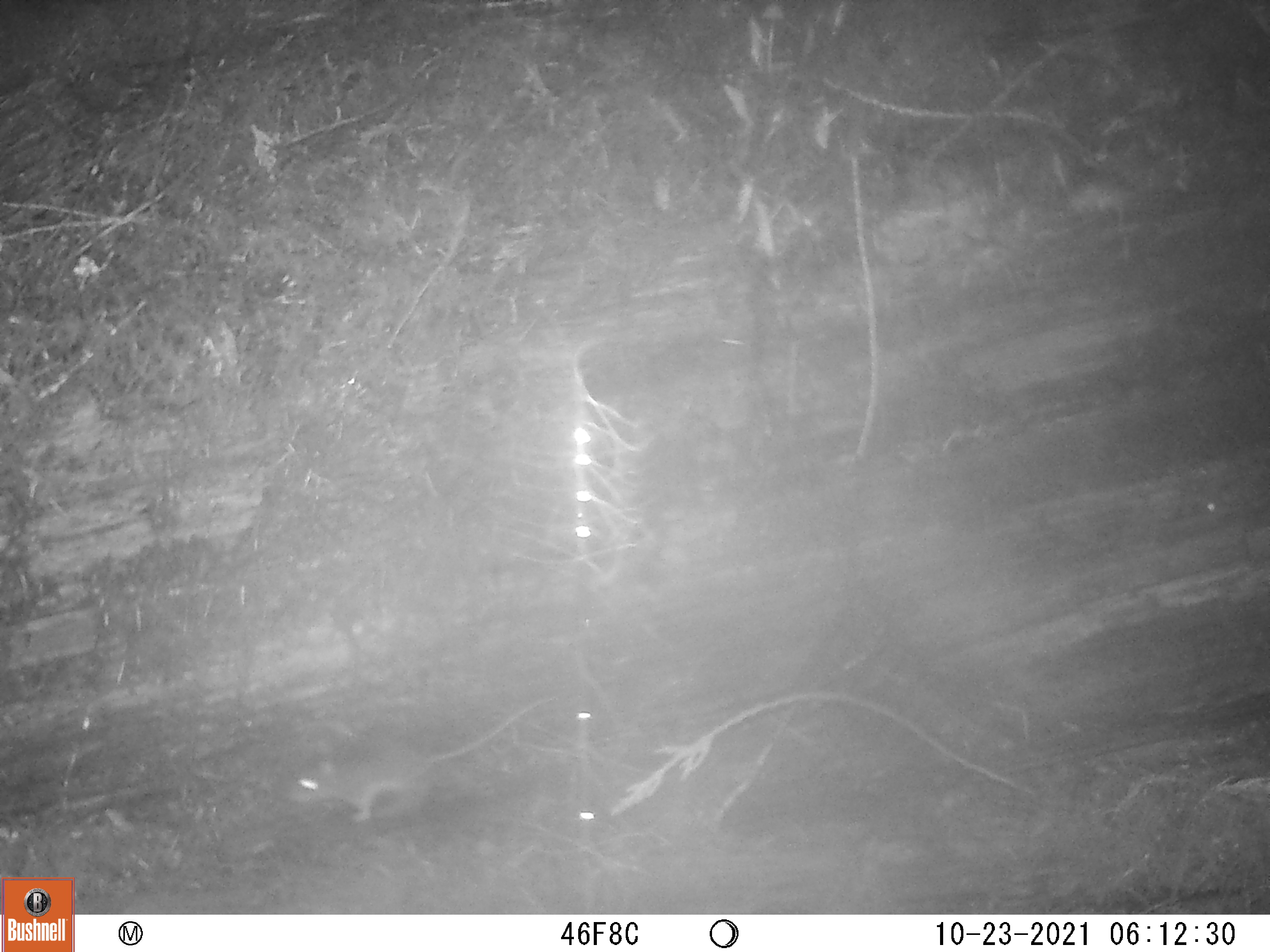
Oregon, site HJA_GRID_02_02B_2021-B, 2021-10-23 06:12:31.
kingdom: Animalia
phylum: Chordata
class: Mammalia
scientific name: Mammalia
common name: small mammal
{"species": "small mammal (Mammalia)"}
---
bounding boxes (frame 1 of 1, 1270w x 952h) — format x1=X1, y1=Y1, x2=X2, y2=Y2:
small mammal: x1=275, y1=685, x2=583, y2=850